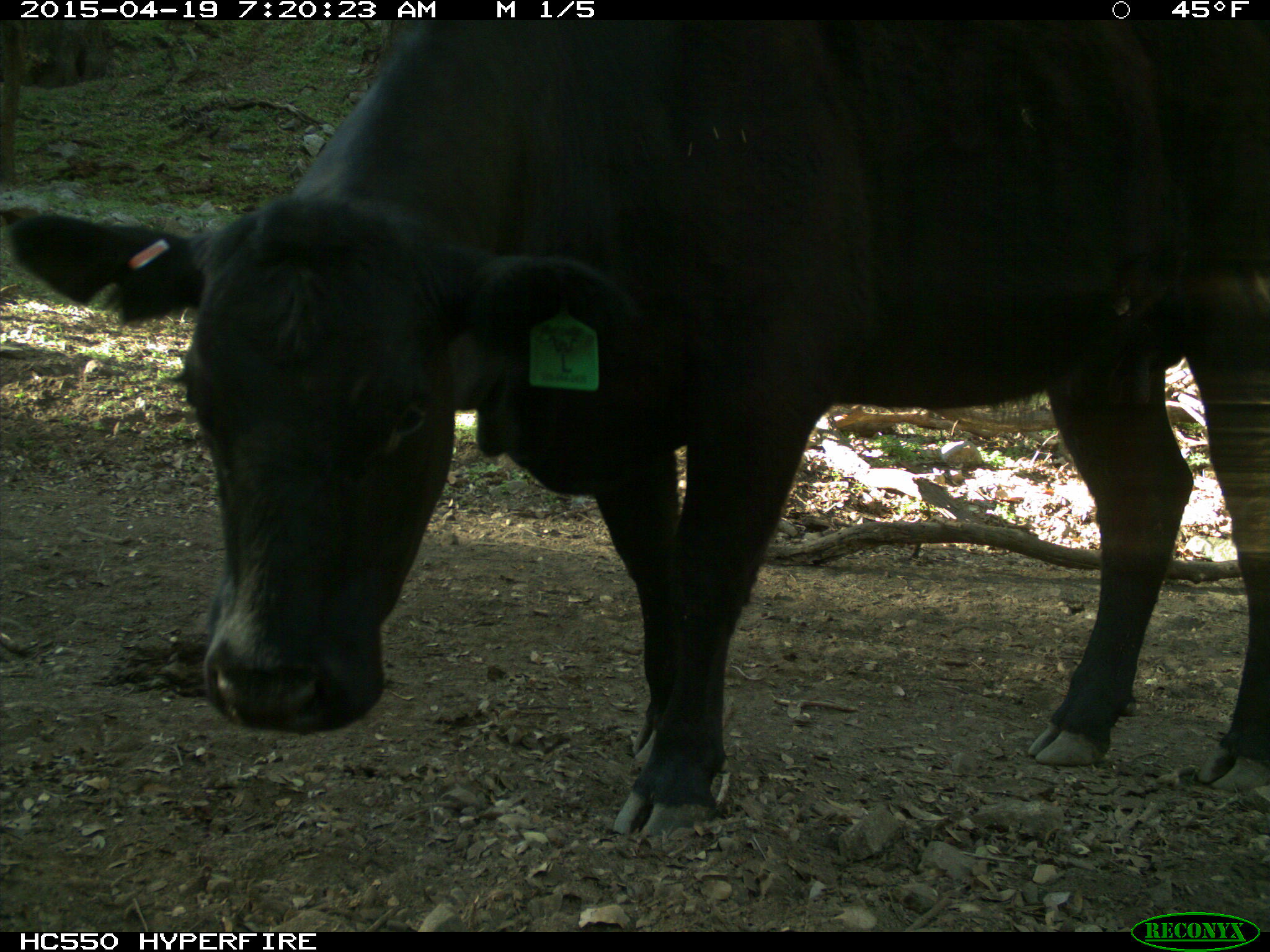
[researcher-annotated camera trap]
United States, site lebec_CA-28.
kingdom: Animalia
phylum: Chordata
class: Mammalia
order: Artiodactyla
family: Bovidae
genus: Bos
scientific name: Bos taurus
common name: domestic cow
Bos taurus (domestic cow).